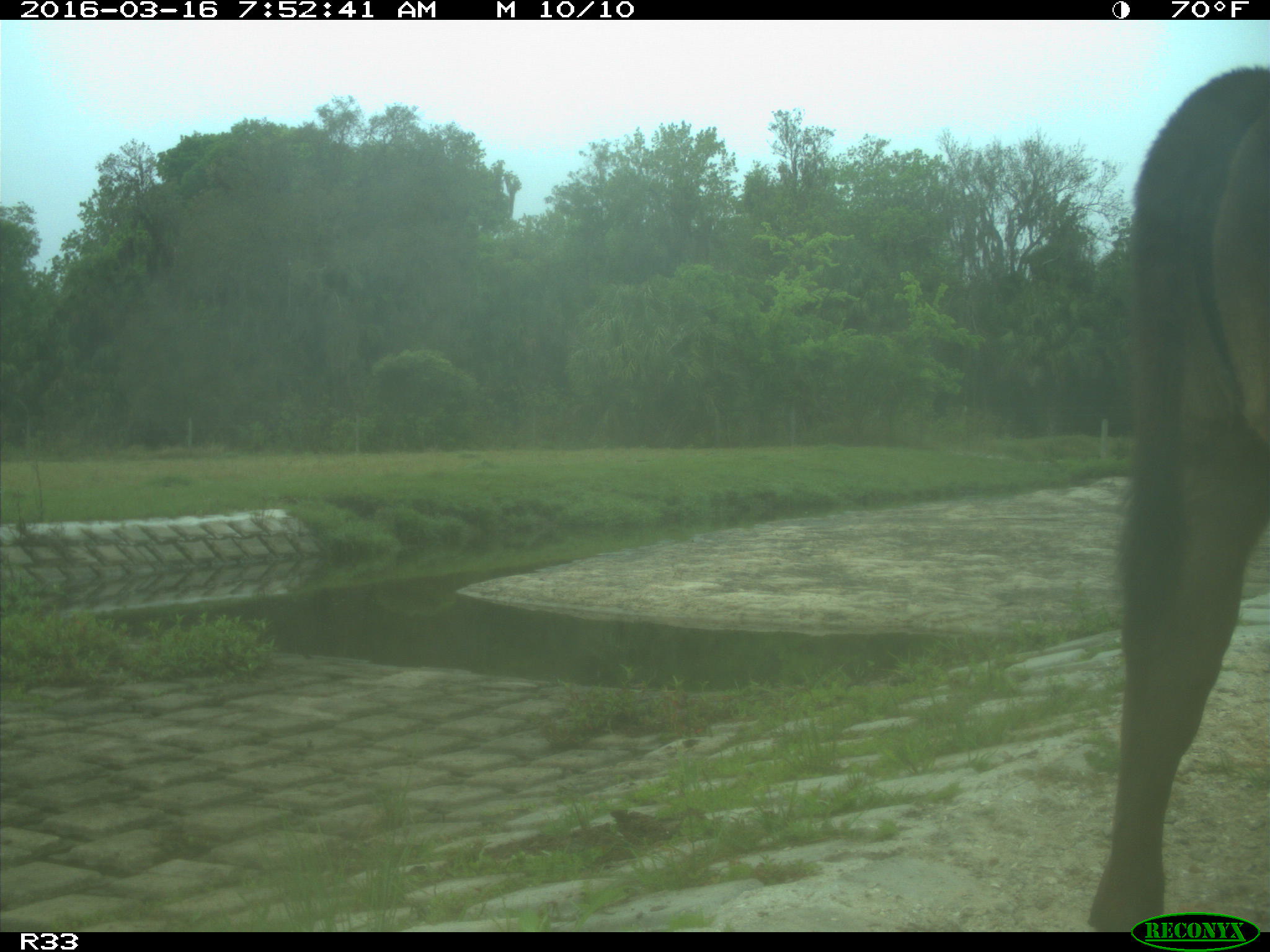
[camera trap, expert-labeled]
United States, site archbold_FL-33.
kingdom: Animalia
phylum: Chordata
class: Mammalia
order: Artiodactyla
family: Bovidae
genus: Bos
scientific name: Bos taurus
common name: domestic cow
Bos taurus (domestic cow).